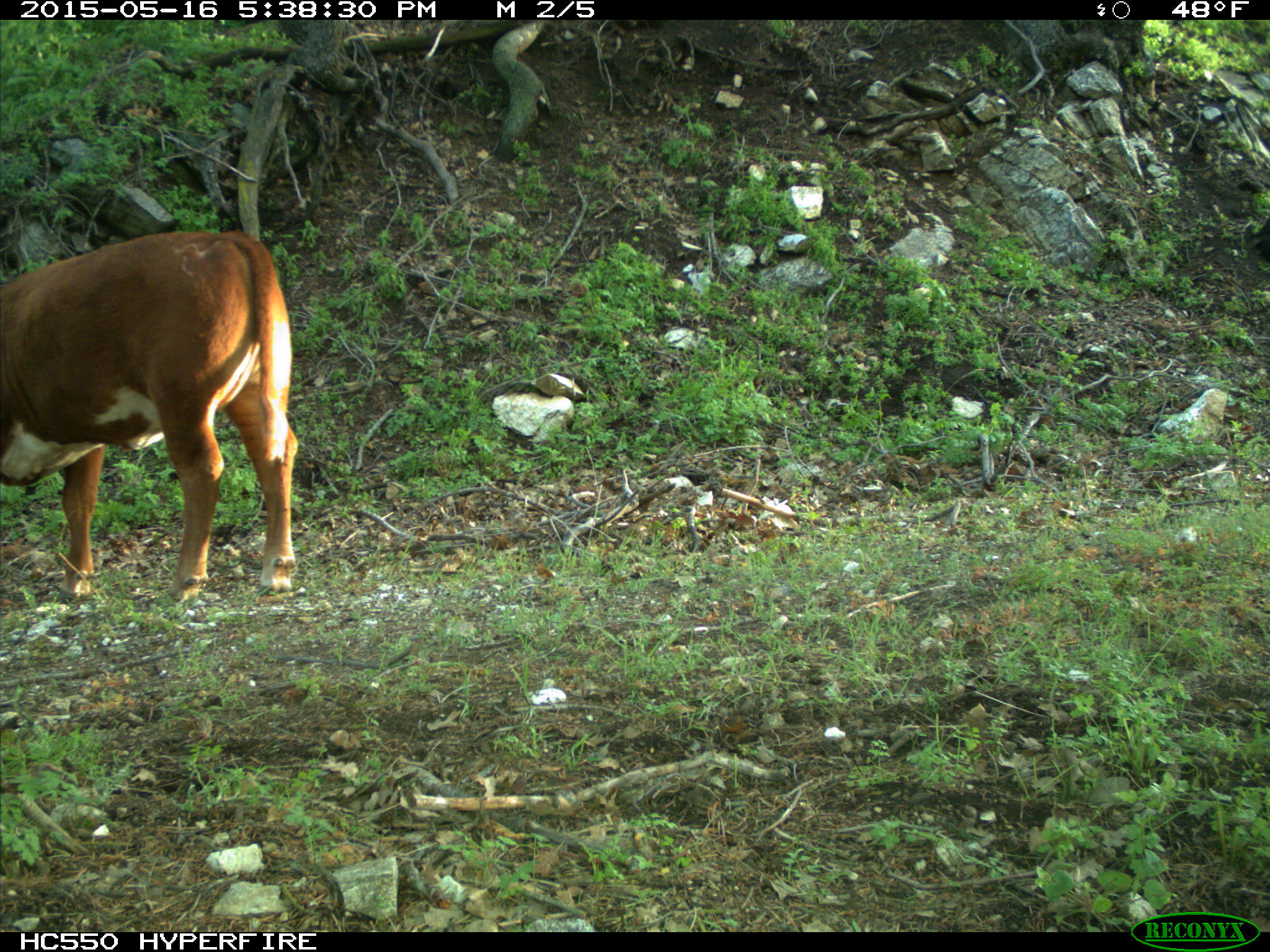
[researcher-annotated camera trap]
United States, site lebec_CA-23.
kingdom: Animalia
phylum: Chordata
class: Mammalia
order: Artiodactyla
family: Bovidae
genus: Bos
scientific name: Bos taurus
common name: domestic cow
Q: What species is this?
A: Bos taurus (domestic cow).